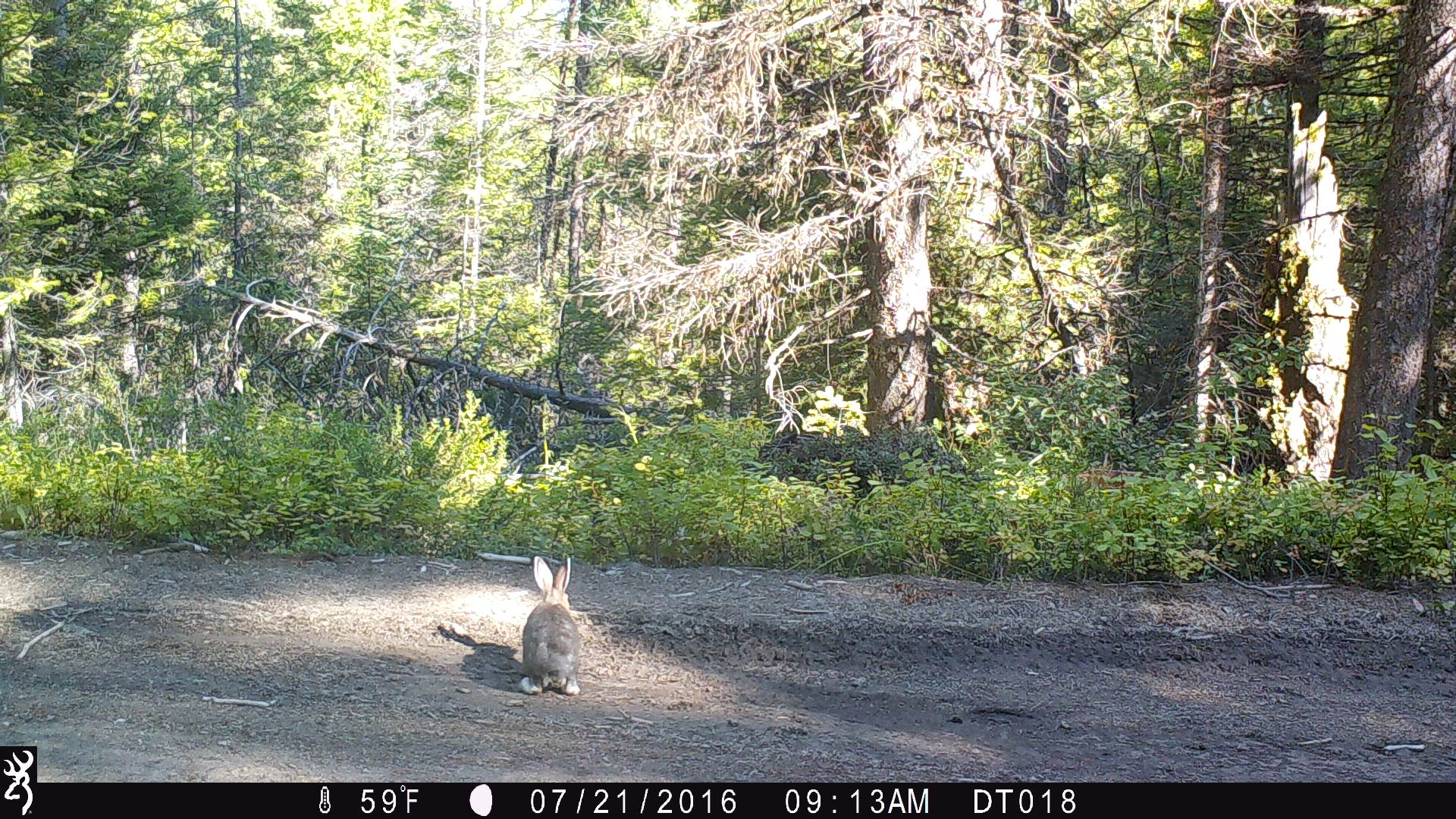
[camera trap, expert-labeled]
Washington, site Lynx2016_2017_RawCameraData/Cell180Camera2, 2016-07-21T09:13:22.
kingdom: Animalia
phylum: Chordata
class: Mammalia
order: Lagomorpha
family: Leporidae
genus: Lepus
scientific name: Lepus americanus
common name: snowshoe hare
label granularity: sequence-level